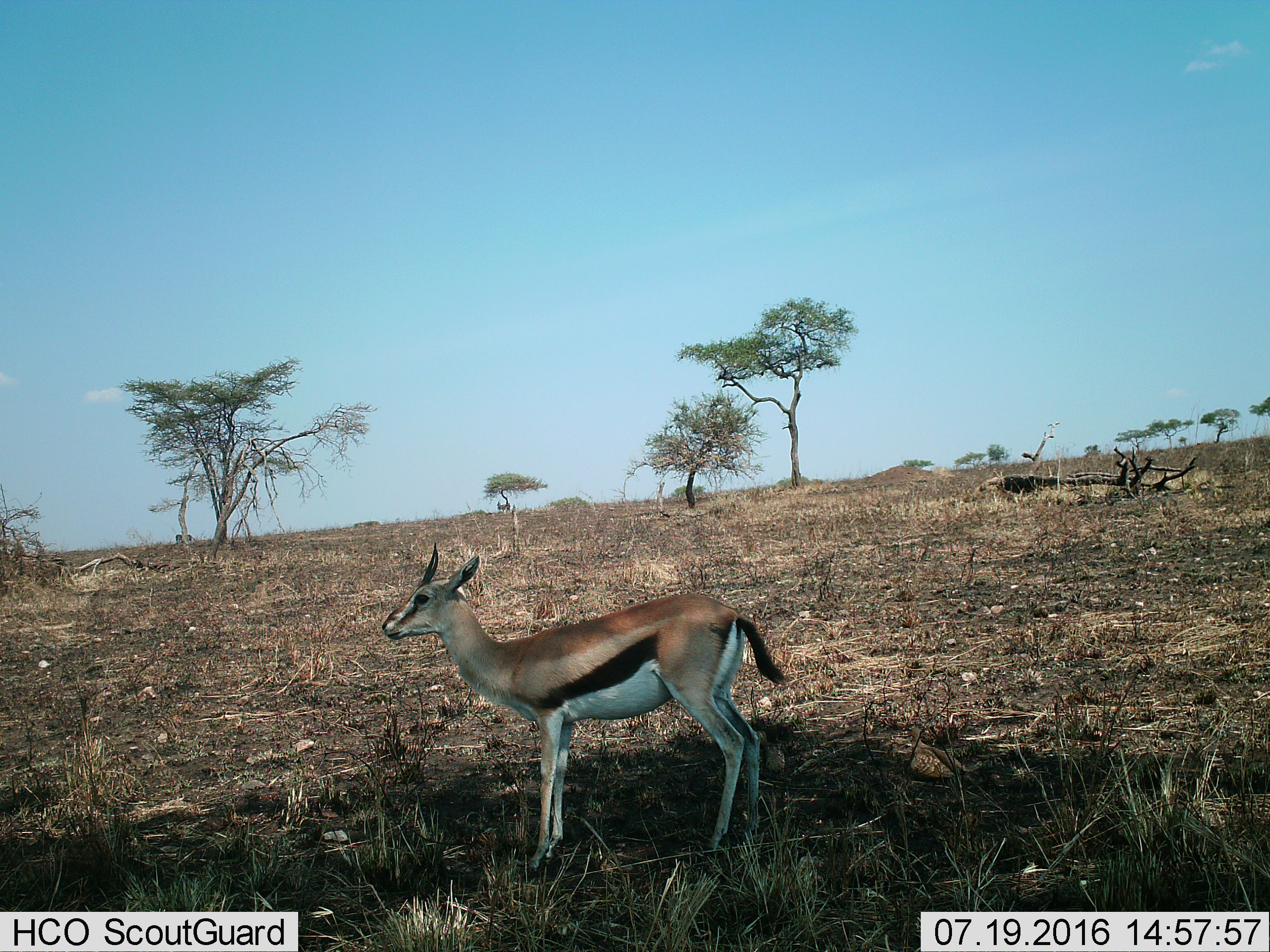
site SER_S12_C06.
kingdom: Animalia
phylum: Chordata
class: Mammalia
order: Artiodactyla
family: Bovidae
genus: Eudorcas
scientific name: Eudorcas thomsonii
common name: thomson's gazelle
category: gazellethomsons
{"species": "gazellethomsons (thomson's gazelle) (Eudorcas thomsonii)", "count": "1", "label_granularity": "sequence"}